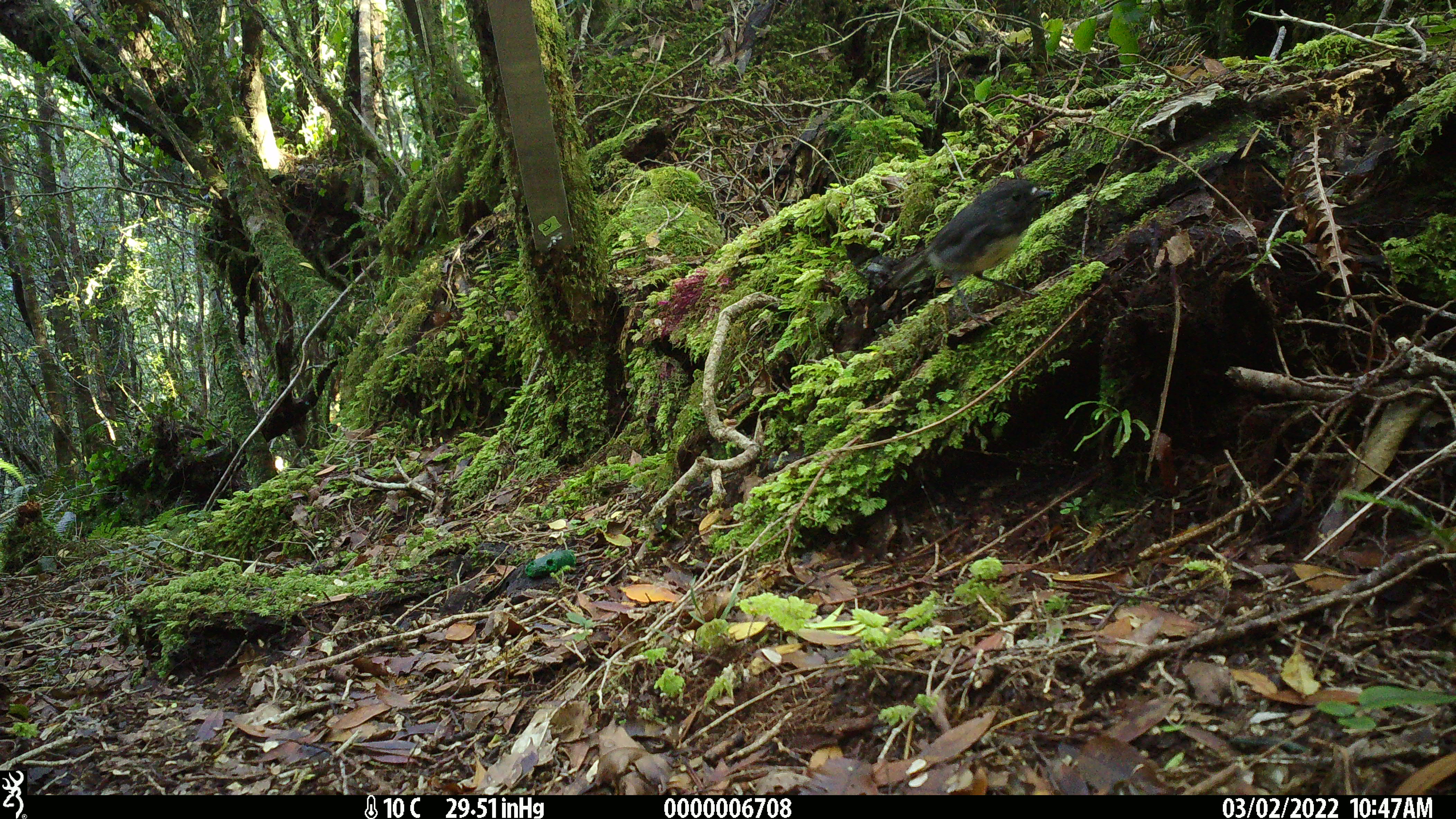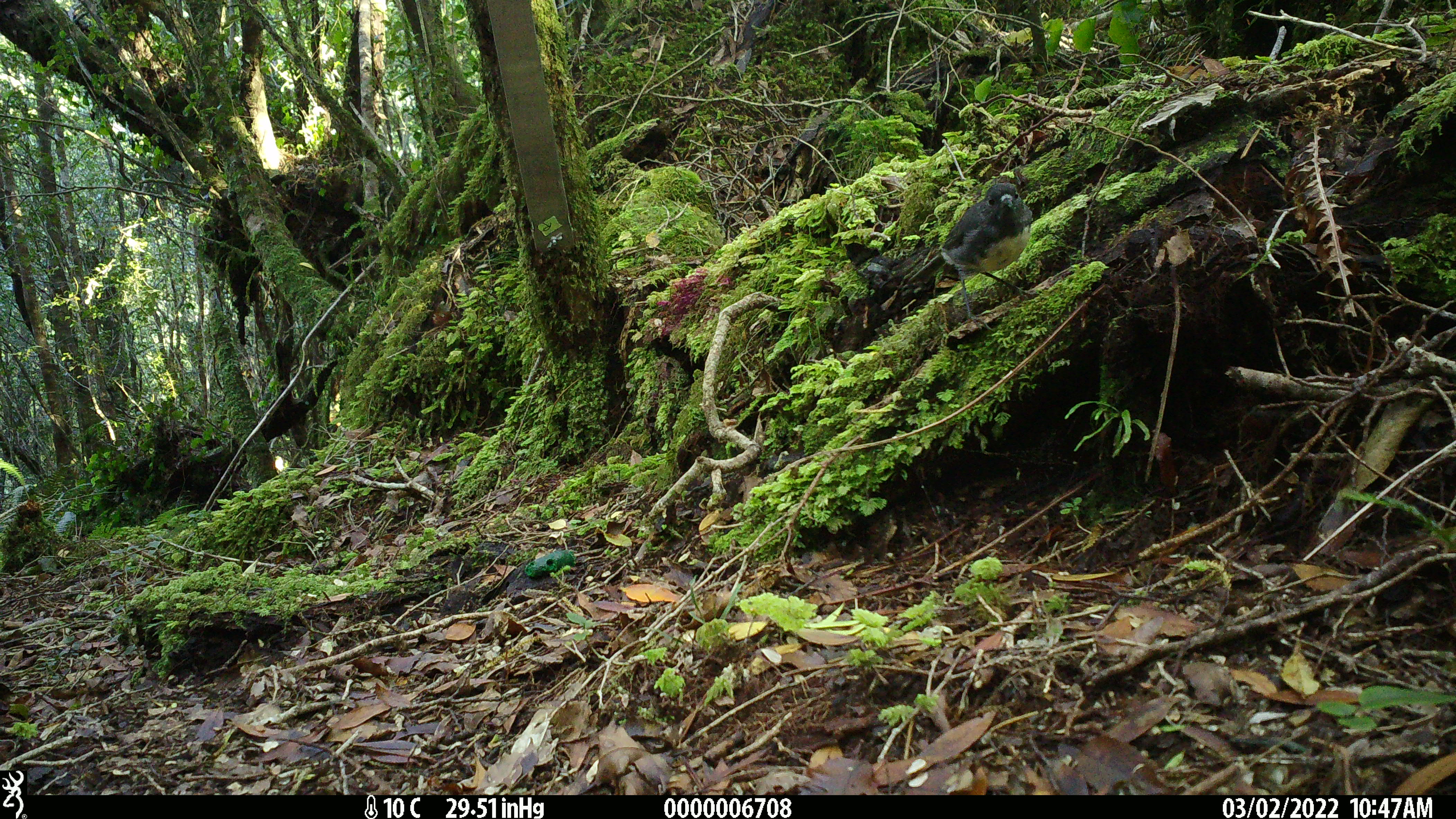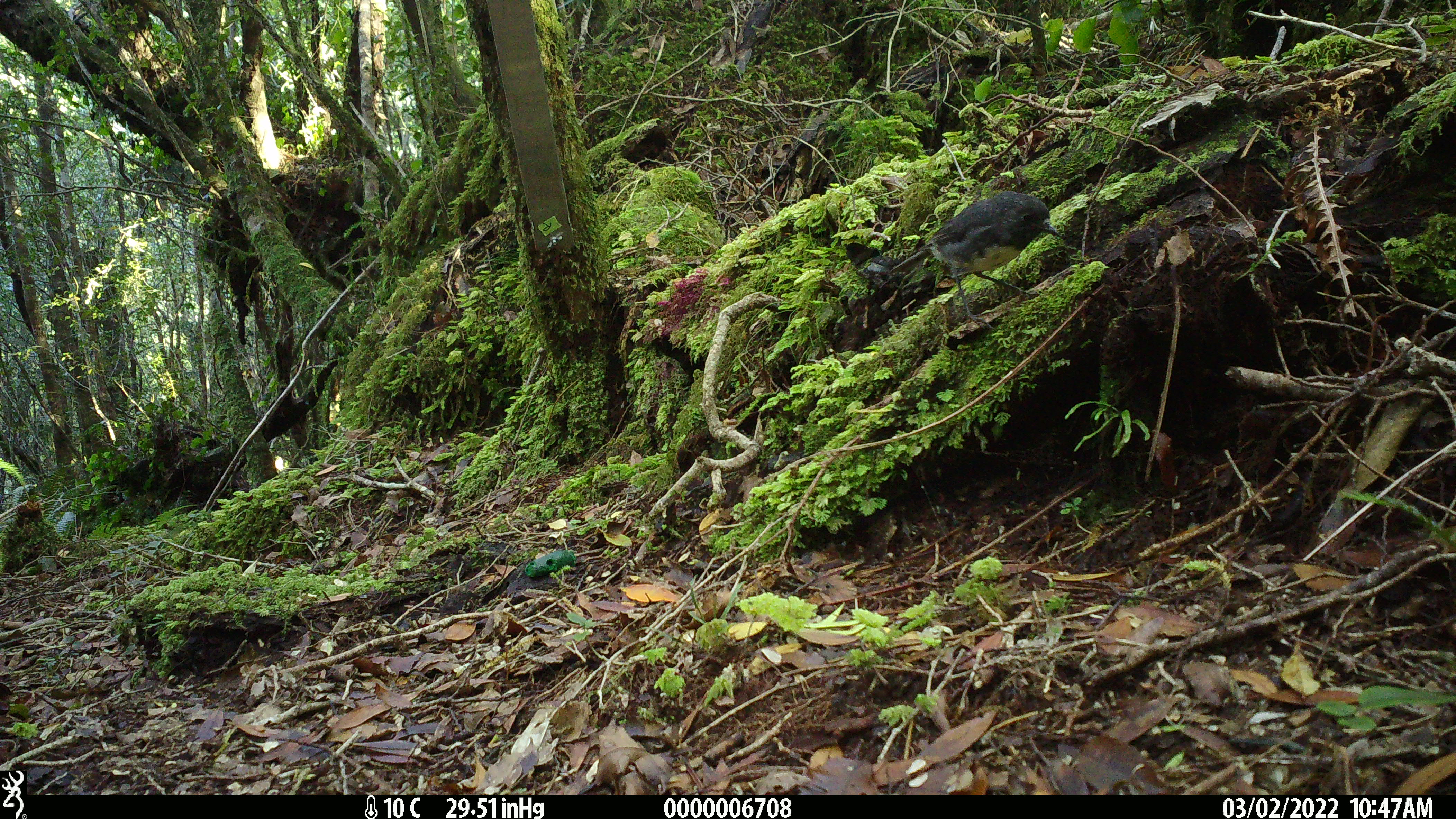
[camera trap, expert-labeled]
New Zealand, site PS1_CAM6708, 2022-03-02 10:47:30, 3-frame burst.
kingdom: Animalia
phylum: Chordata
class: Aves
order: Passeriformes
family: Petroicidae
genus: Petroica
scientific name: Petroica australis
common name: new zealand robin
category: robin